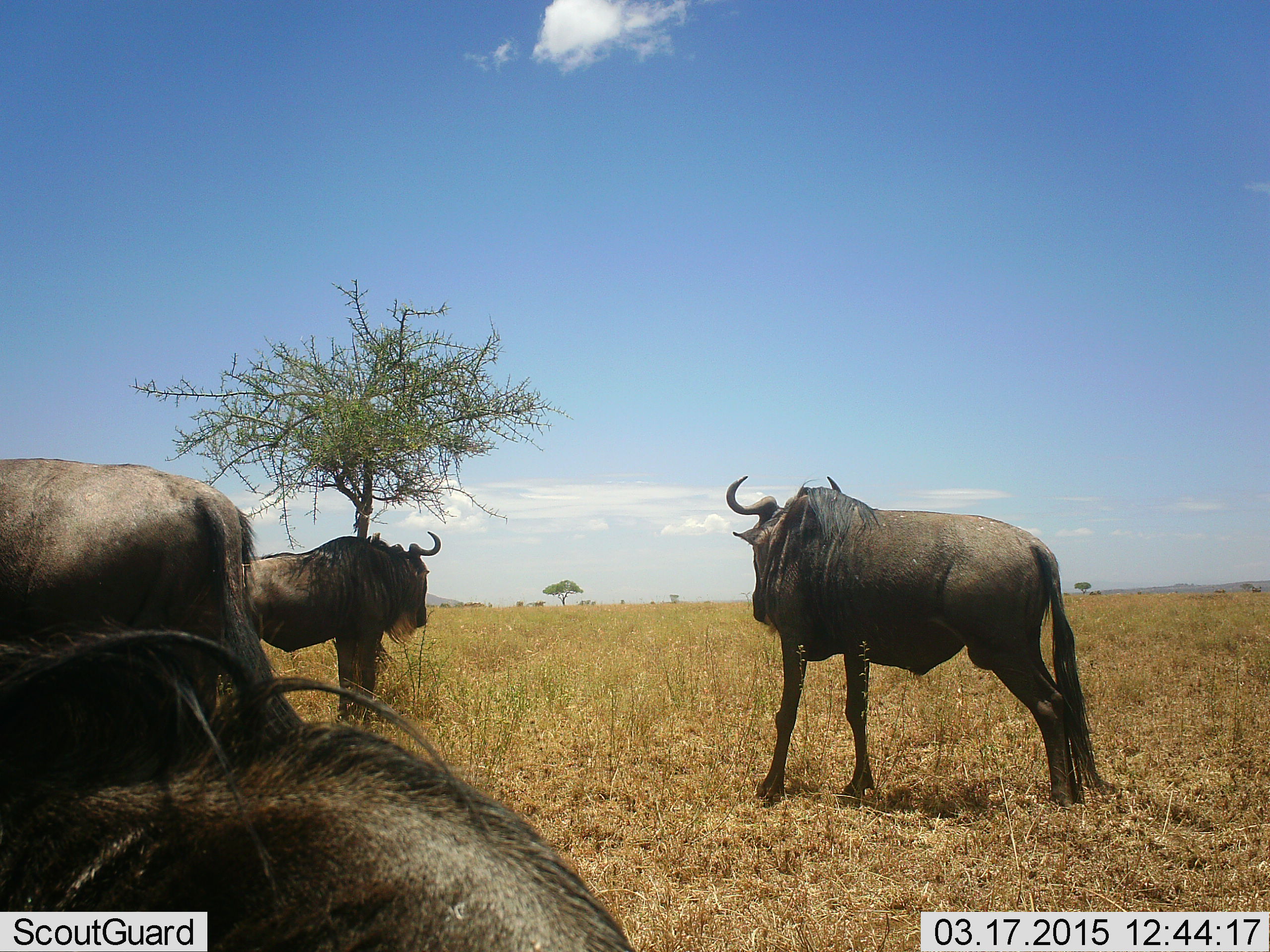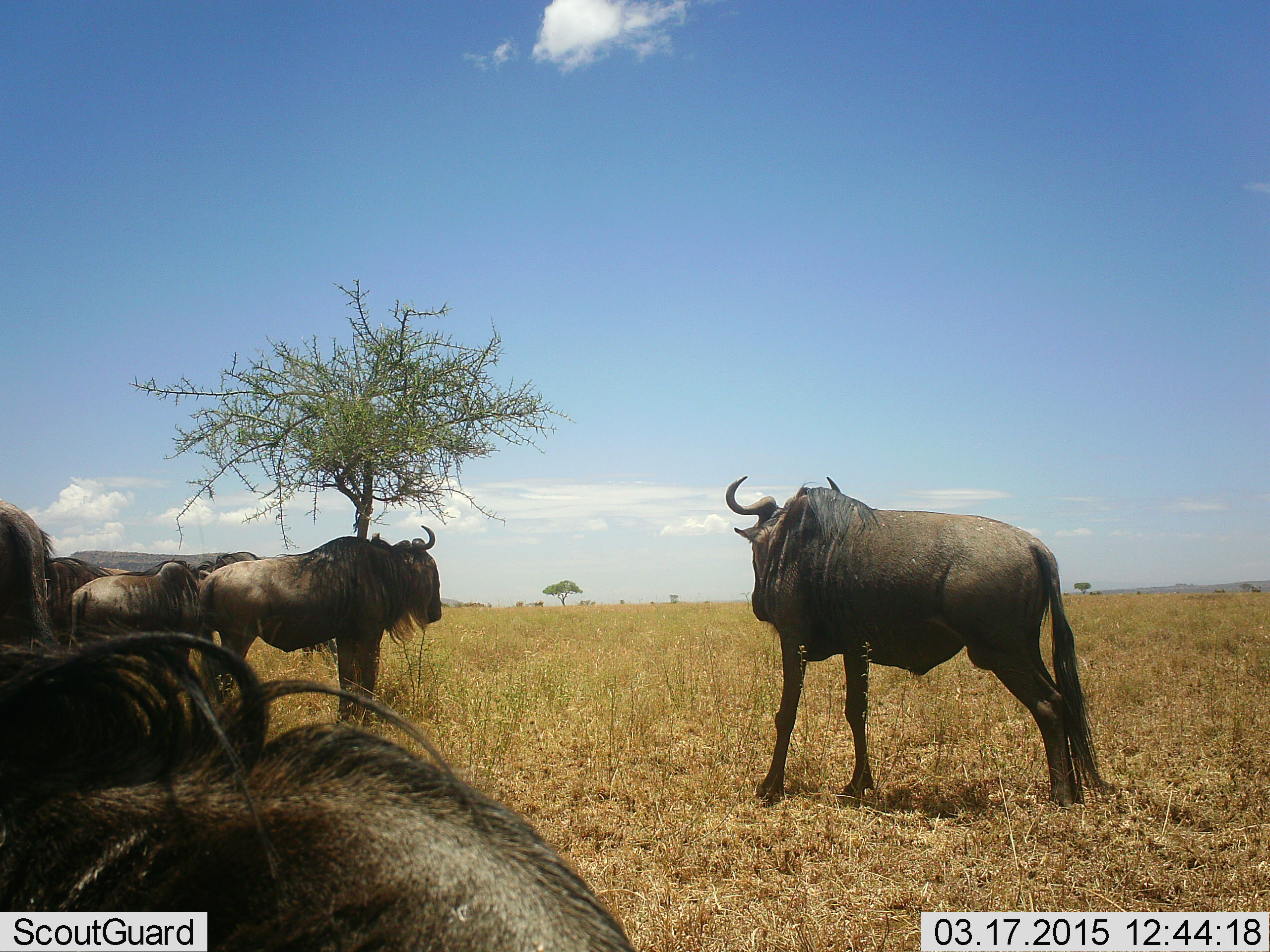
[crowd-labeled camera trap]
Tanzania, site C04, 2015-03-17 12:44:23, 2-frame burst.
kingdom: Animalia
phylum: Chordata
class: Mammalia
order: Artiodactyla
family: Bovidae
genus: Connochaetes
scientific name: Connochaetes taurinus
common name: blue wildebeest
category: wildebeest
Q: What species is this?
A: Wildebeest (blue wildebeest) (Connochaetes taurinus).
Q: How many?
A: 6.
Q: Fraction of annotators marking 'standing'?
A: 90%.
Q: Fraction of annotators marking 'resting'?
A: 50%.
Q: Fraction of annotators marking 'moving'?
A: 40%.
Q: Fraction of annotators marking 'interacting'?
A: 10%.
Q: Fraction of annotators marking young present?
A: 0%.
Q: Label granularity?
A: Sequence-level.